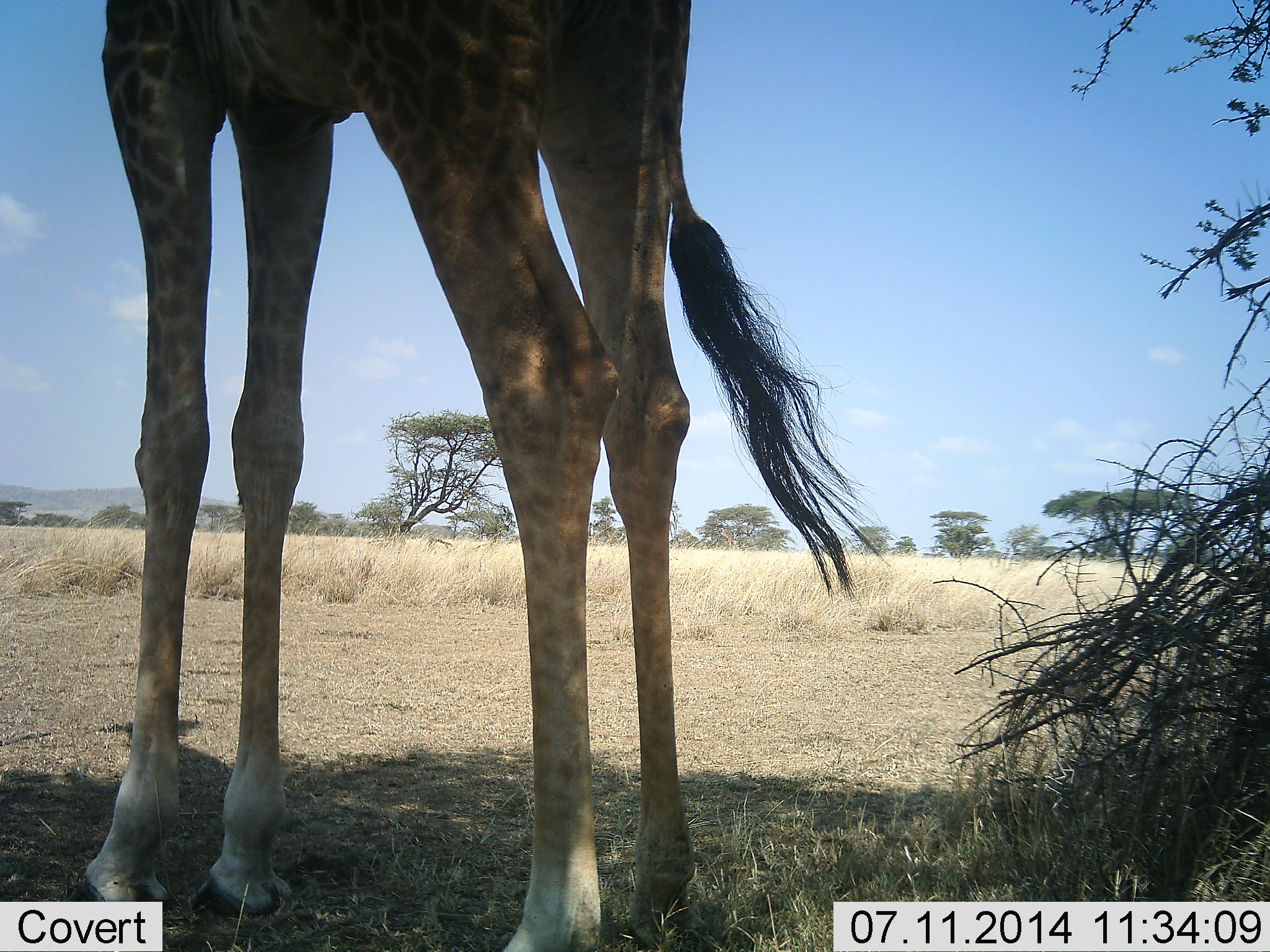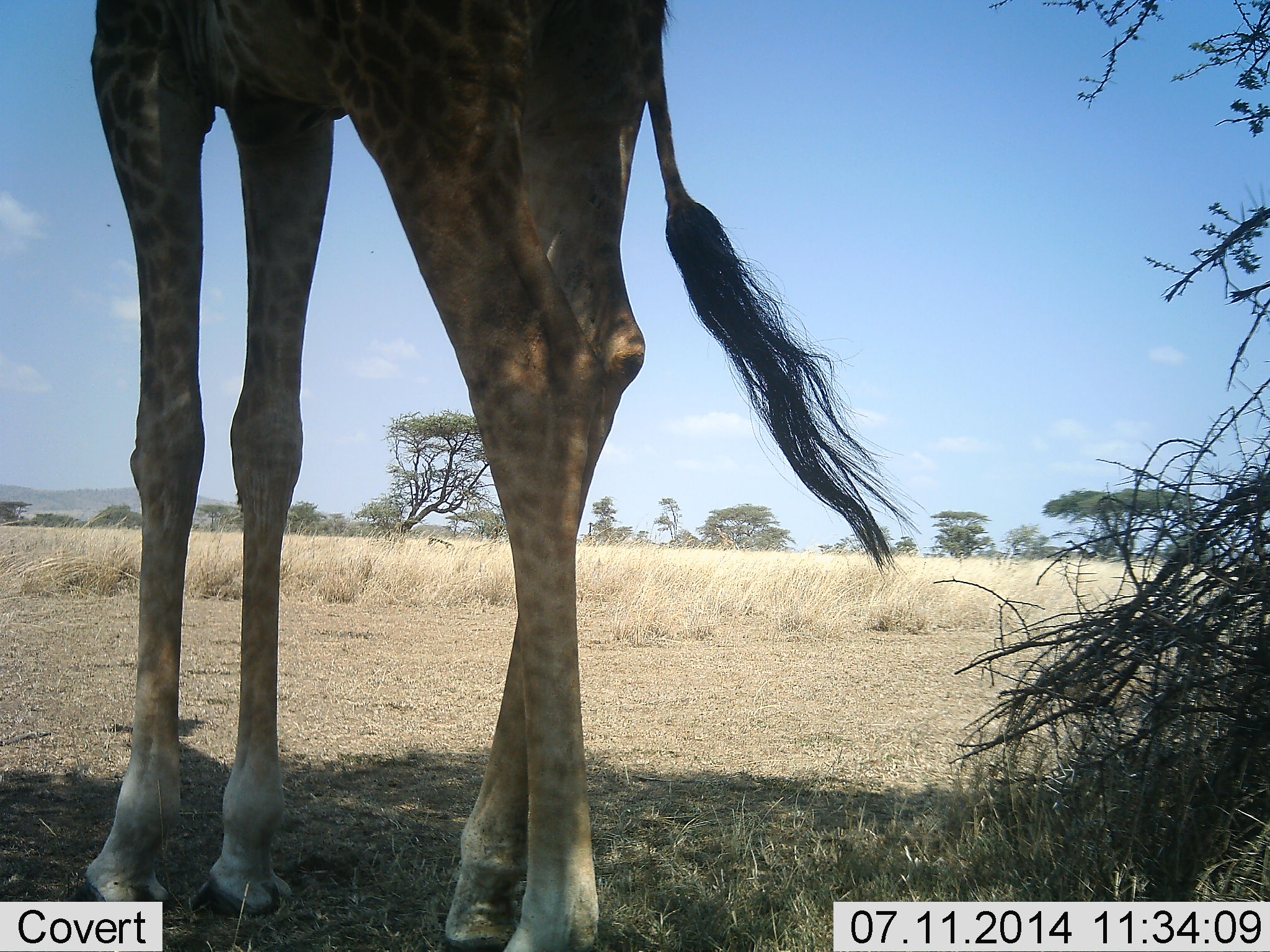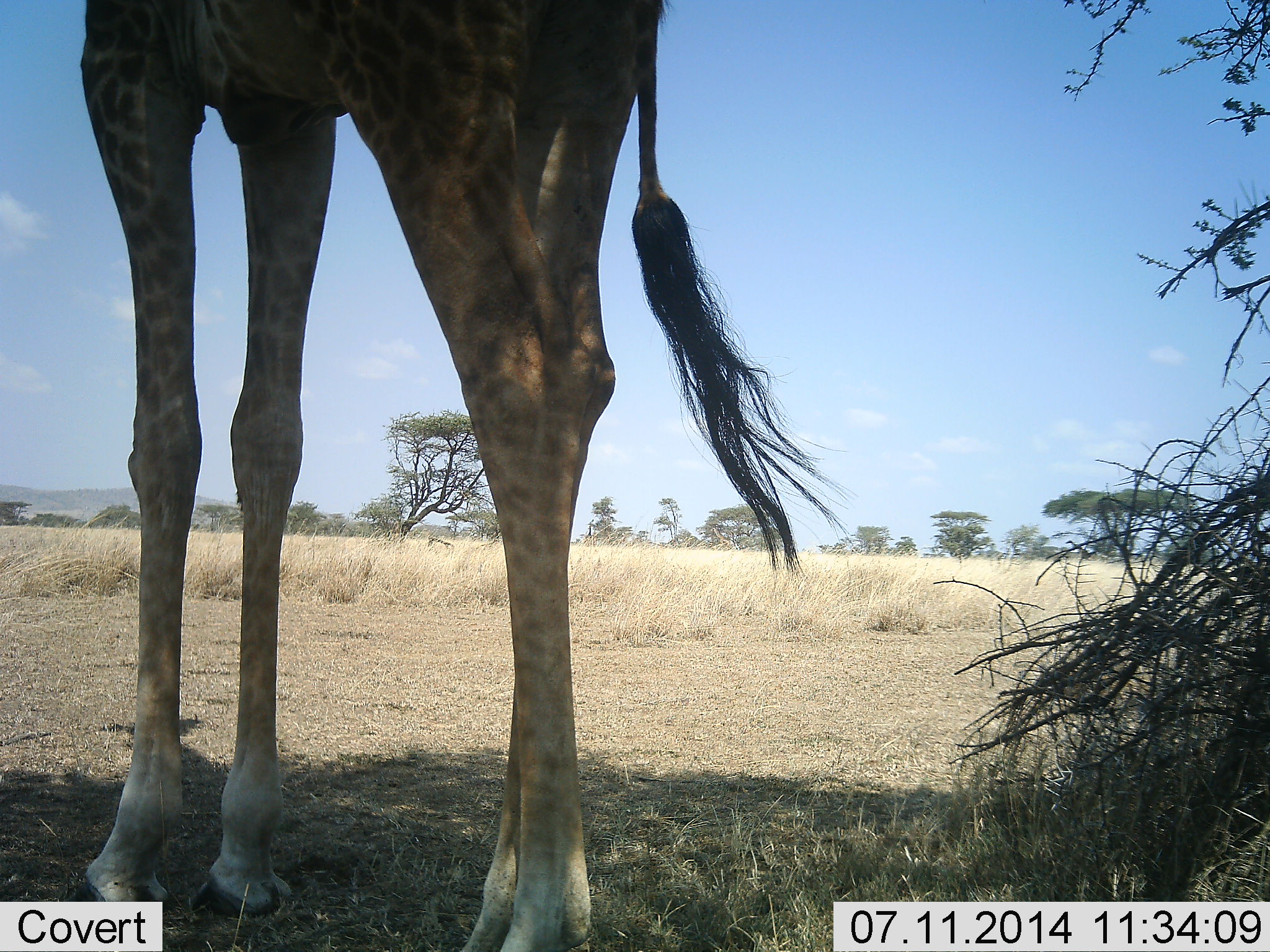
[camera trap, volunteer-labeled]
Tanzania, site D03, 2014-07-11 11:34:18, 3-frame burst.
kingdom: Animalia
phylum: Chordata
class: Mammalia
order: Artiodactyla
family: Giraffidae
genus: Giraffa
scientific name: Giraffa camelopardalis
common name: giraffe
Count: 1.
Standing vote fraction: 100%.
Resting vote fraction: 0%.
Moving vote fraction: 0%.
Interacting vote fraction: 0%.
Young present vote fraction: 0%.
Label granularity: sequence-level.